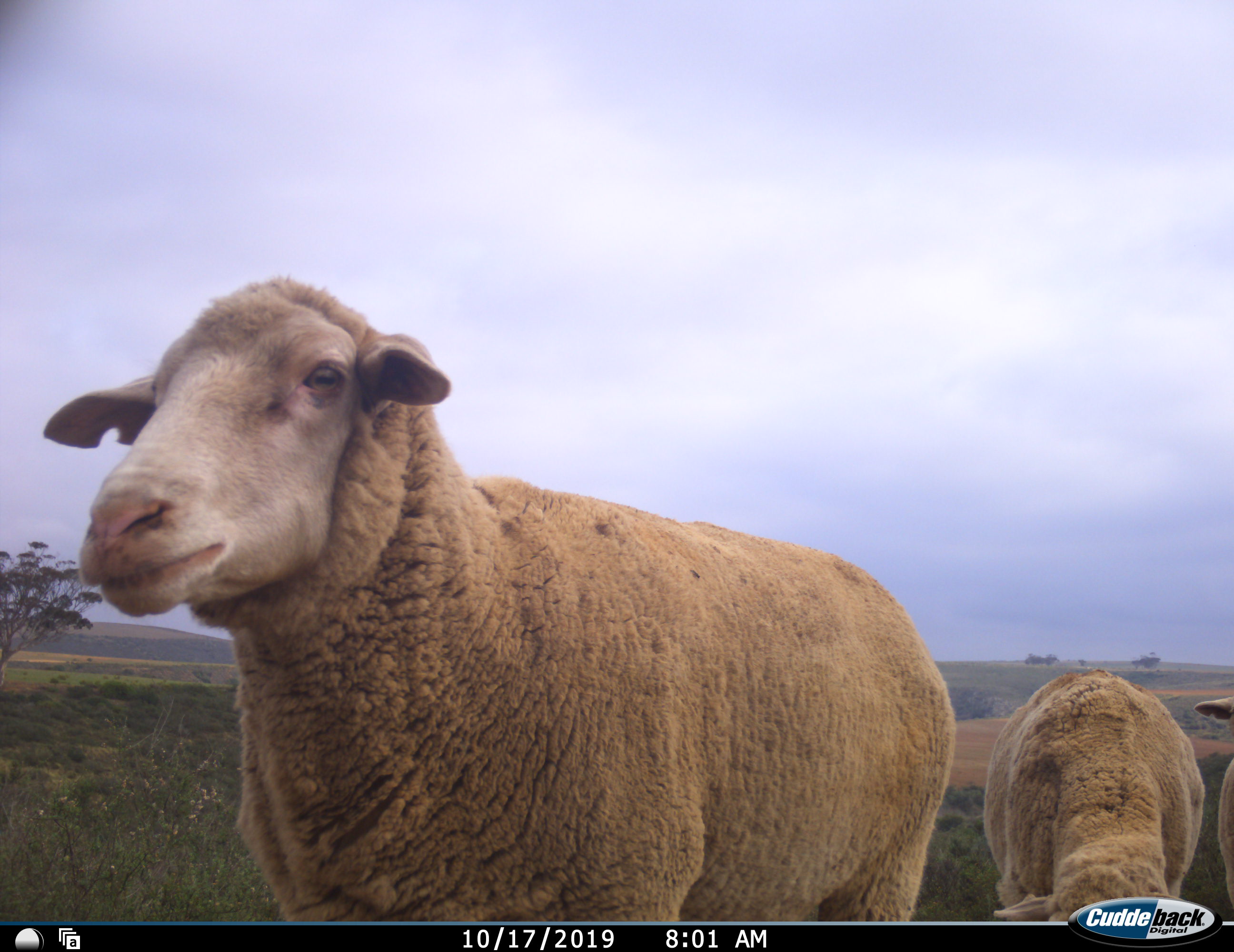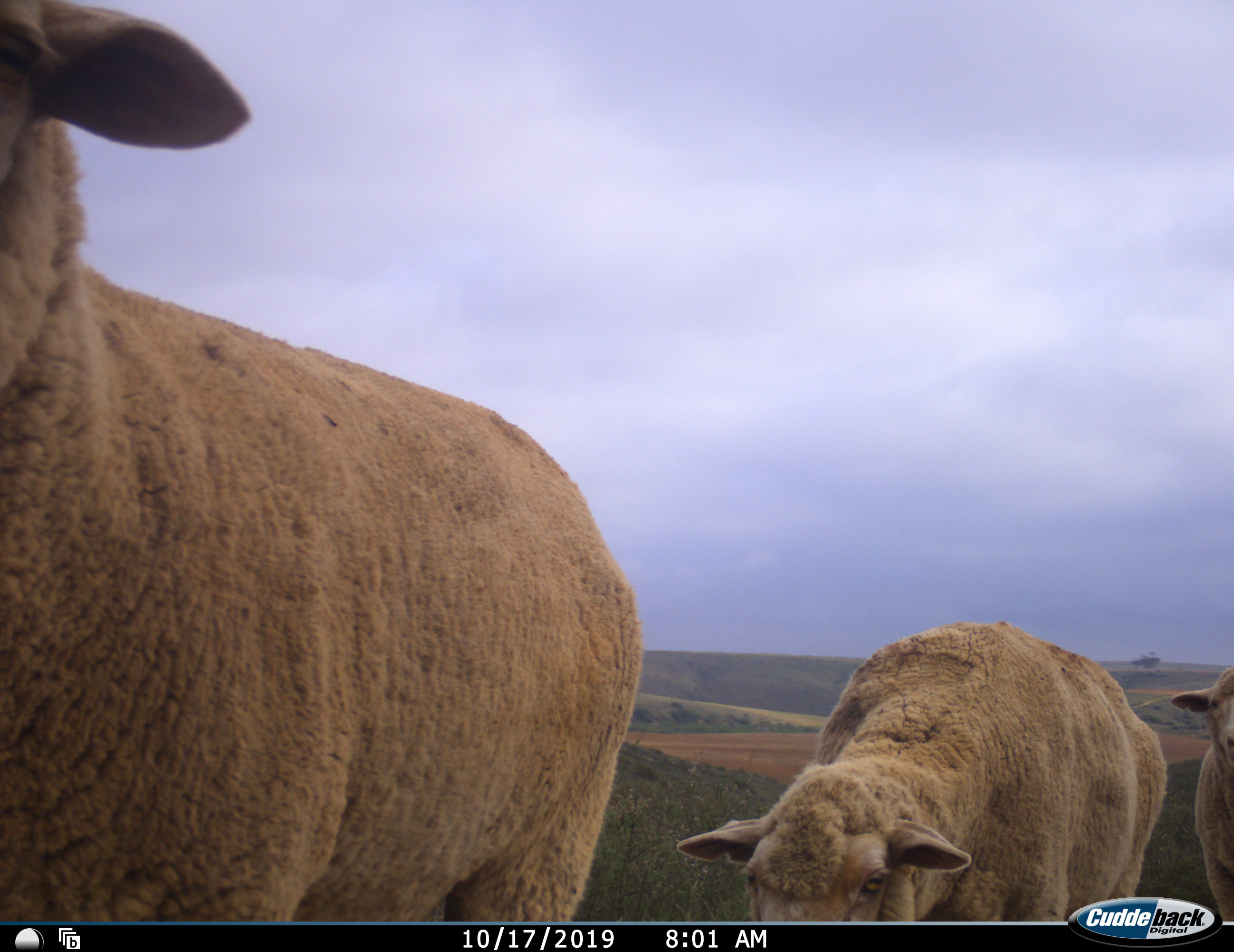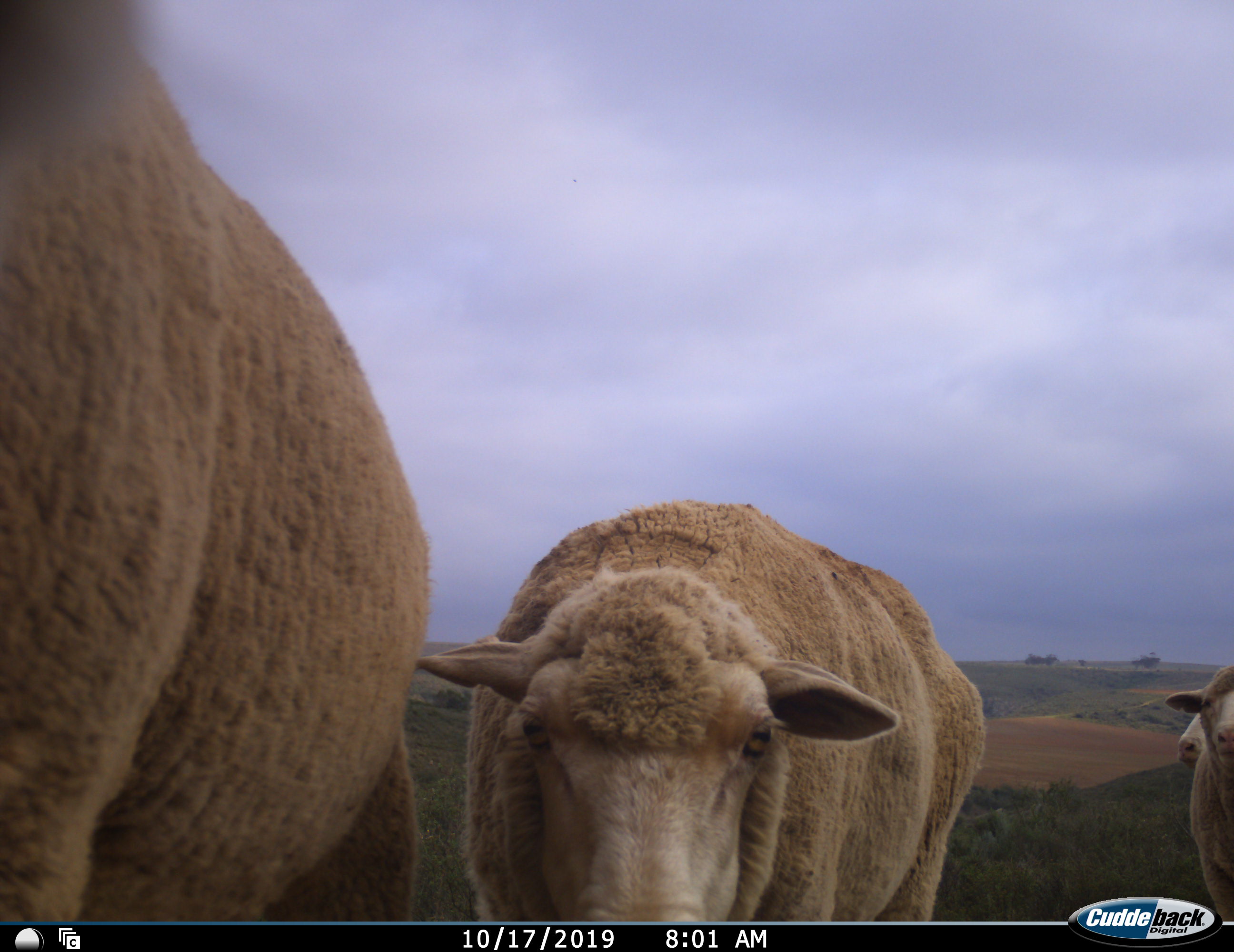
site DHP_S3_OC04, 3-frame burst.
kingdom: Animalia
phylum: Chordata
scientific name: Vertebrata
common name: domestic animal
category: domesticanimal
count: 4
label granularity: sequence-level